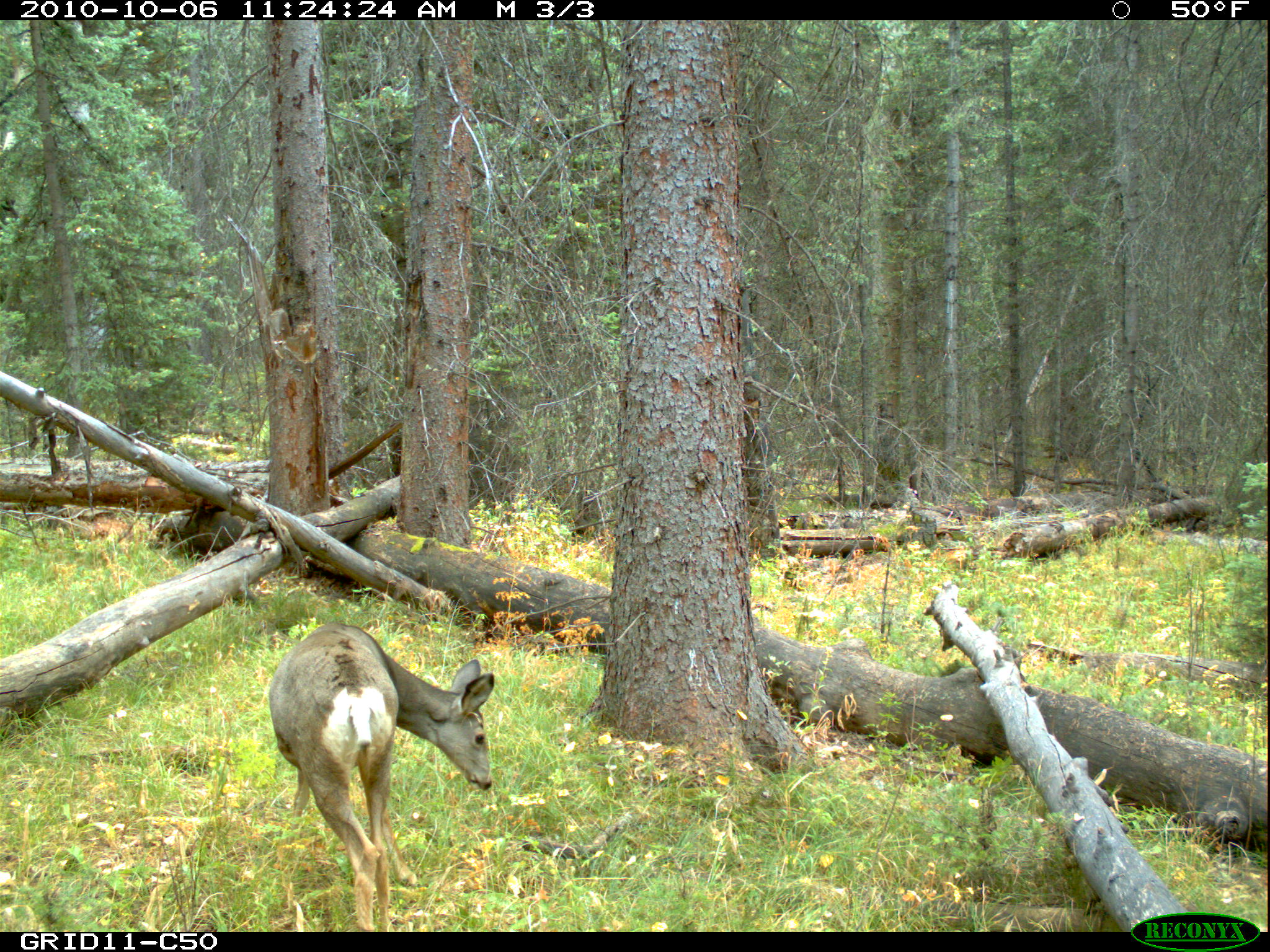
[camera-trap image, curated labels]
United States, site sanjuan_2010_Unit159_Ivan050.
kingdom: Animalia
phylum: Chordata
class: Mammalia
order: Artiodactyla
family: Cervidae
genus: Odocoileus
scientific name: Odocoileus hemionus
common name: mule deer